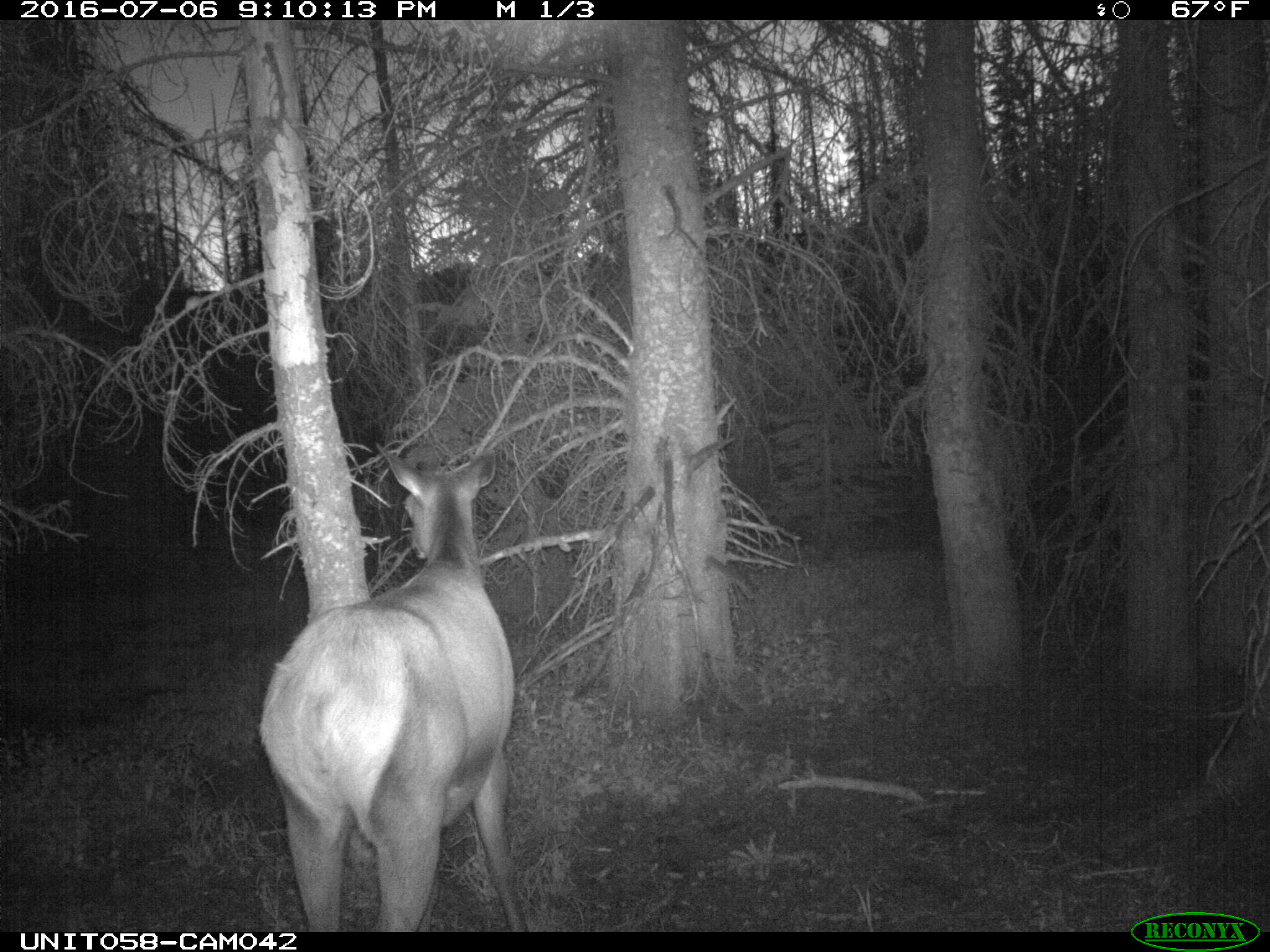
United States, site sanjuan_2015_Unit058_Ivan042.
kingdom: Animalia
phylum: Chordata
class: Mammalia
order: Artiodactyla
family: Cervidae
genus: Cervus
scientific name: Cervus elaphus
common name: red deer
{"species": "Cervus elaphus (red deer)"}